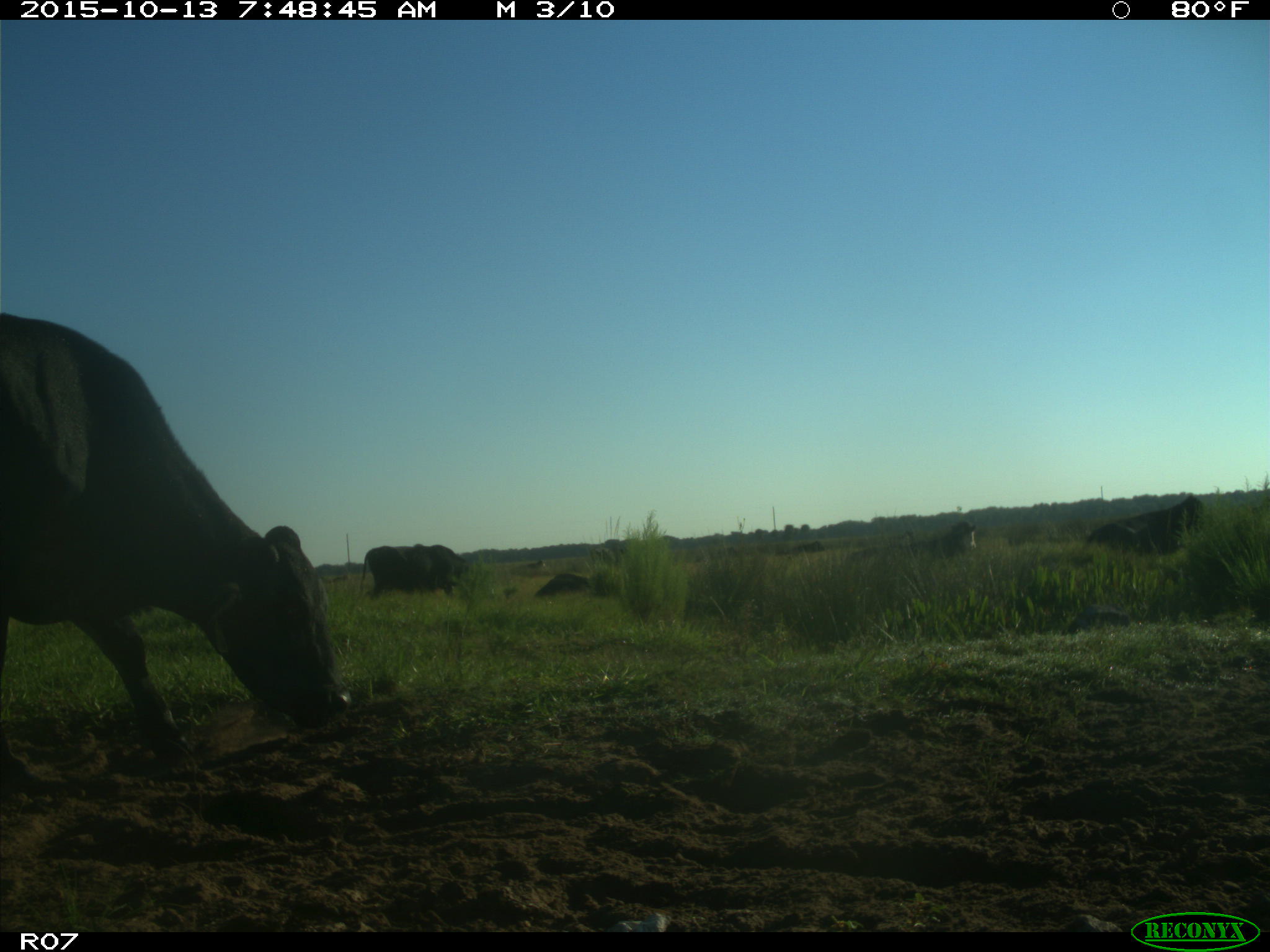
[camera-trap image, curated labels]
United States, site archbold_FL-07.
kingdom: Animalia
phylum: Chordata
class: Mammalia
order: Artiodactyla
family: Bovidae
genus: Bos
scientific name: Bos taurus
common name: domestic cow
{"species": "Bos taurus (domestic cow)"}